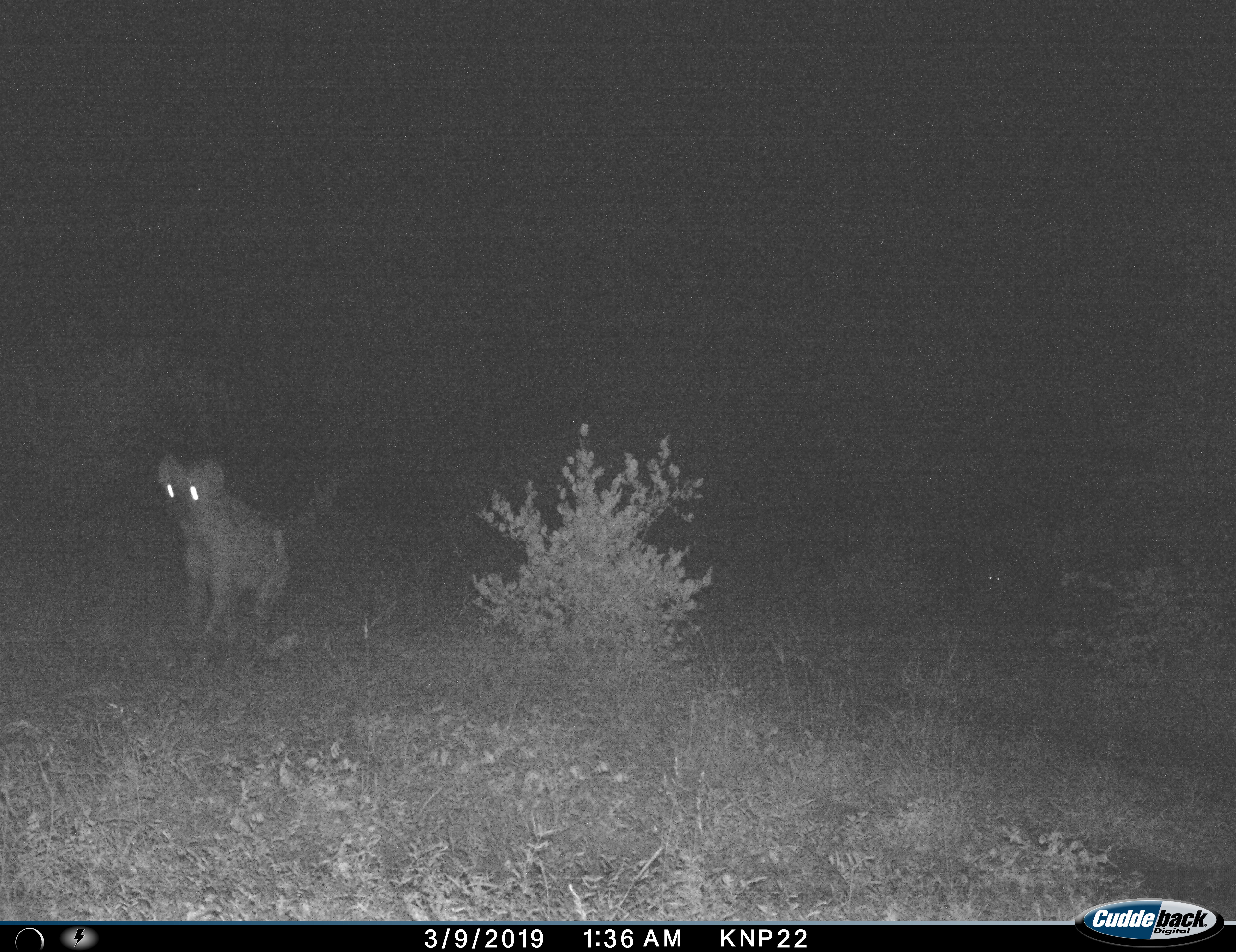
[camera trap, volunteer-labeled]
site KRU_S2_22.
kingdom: Animalia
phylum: Chordata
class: Mammalia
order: Carnivora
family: Hyaenidae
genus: Crocuta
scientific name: Crocuta crocuta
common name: spotted hyena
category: hyenaspotted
Hyenaspotted (spotted hyena) (Crocuta crocuta), count 1. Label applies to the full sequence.